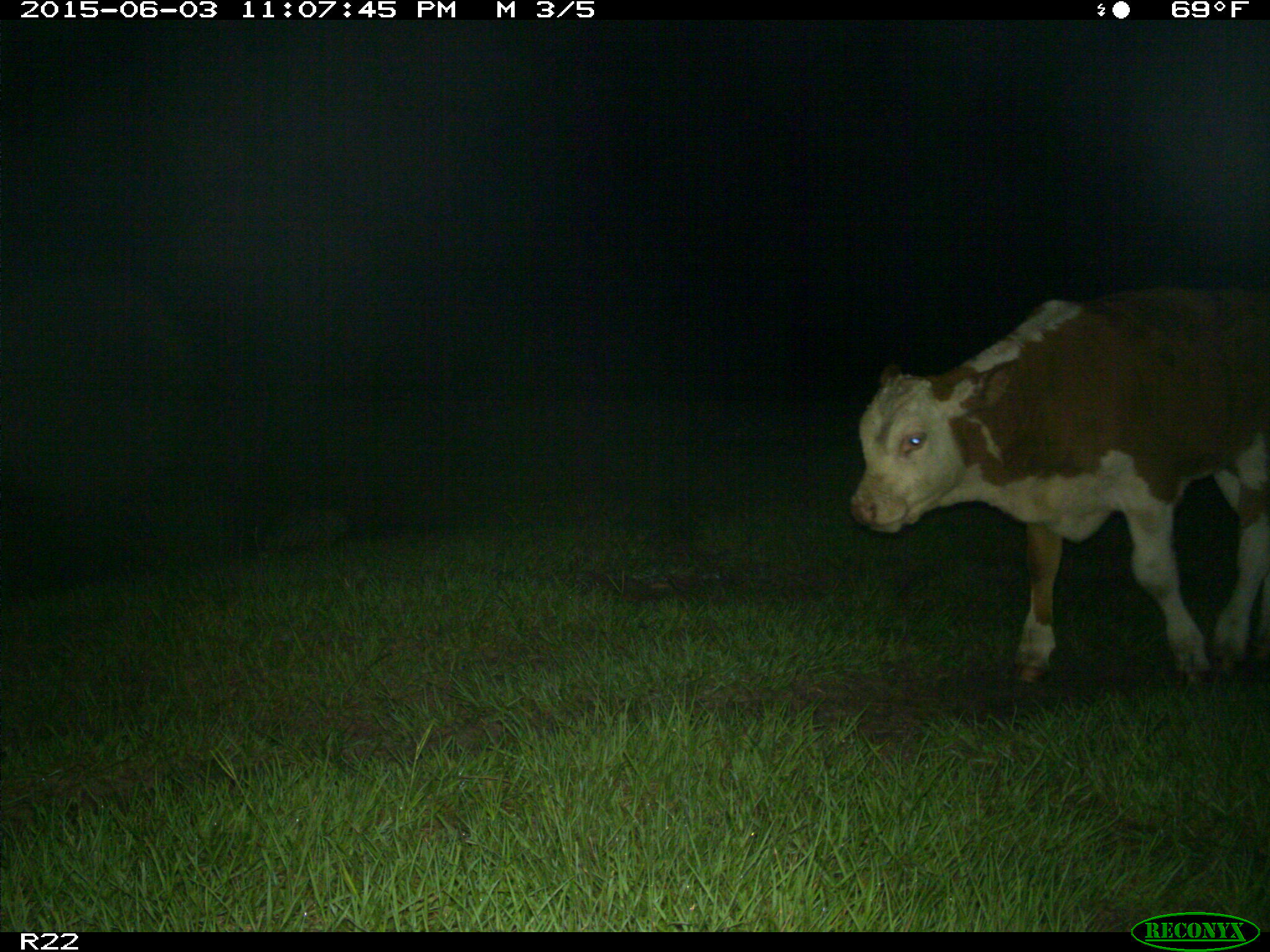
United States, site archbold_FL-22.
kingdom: Animalia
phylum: Chordata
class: Mammalia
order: Artiodactyla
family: Suidae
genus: Sus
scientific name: Sus scrofa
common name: wild boar